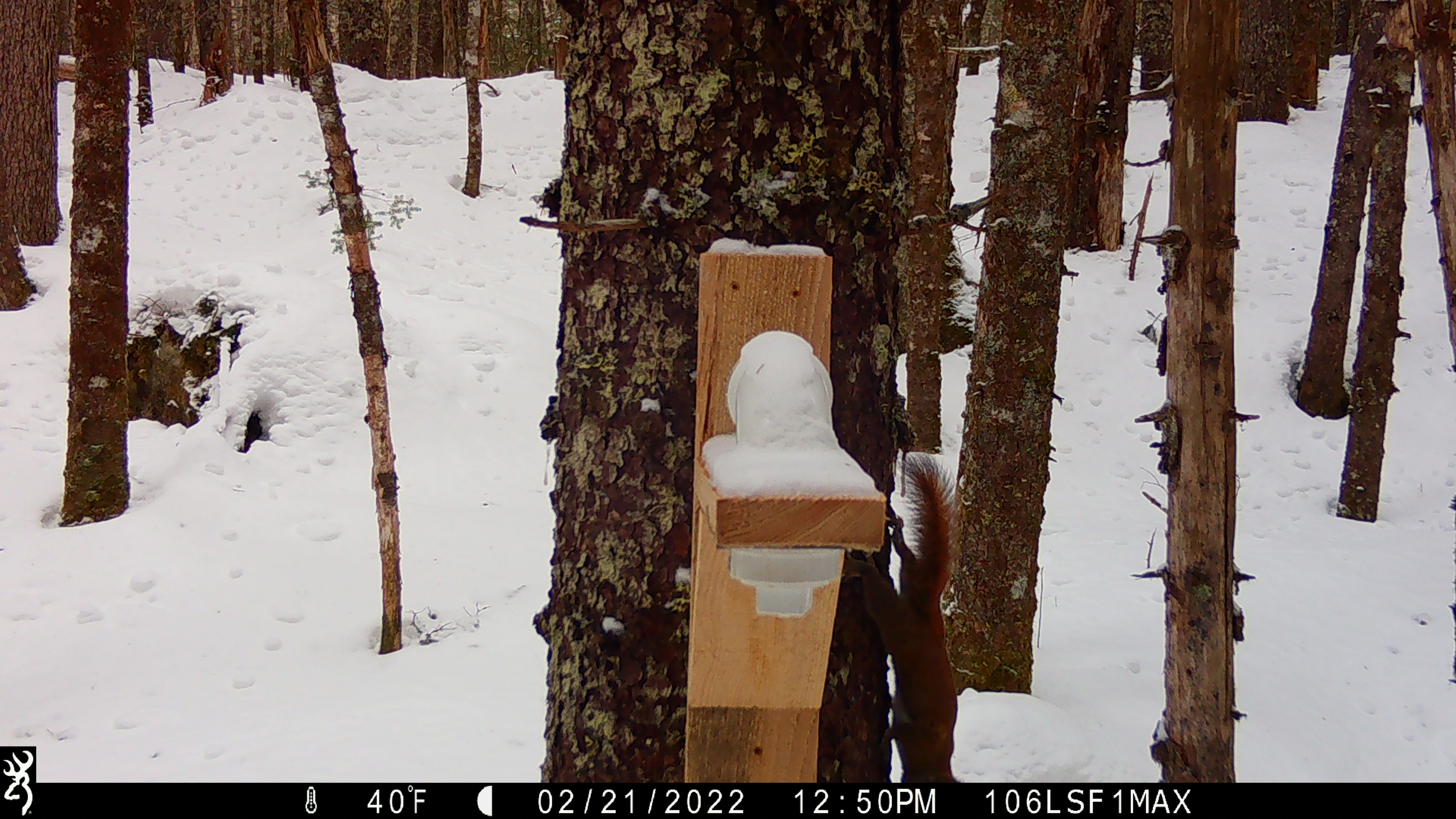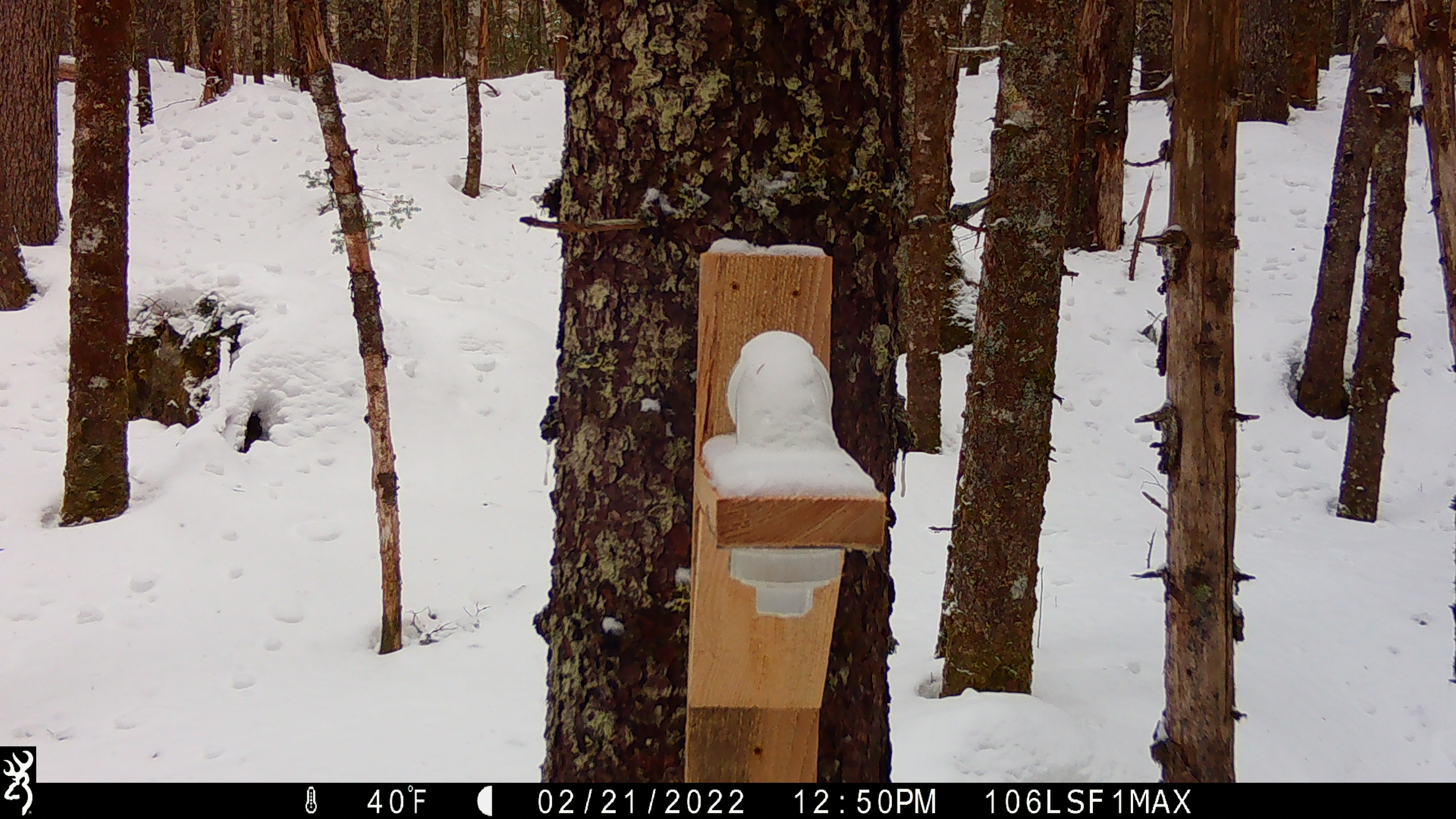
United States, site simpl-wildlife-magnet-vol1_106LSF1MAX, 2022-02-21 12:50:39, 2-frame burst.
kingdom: Animalia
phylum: Chordata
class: Mammalia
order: Rodentia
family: Sciuridae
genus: Tamiasciurus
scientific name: Tamiasciurus hudsonicus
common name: red squirrel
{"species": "red squirrel (Tamiasciurus hudsonicus)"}